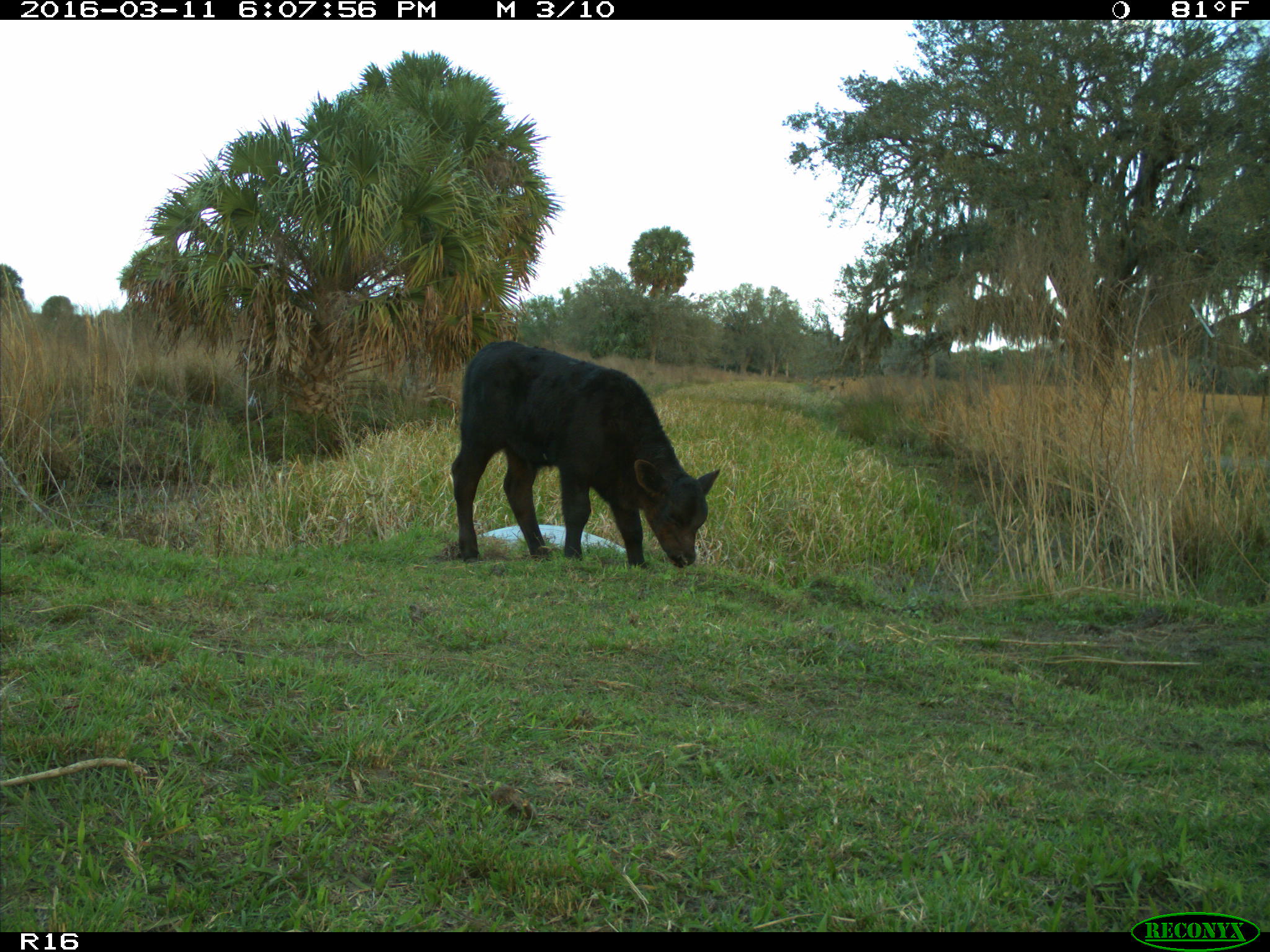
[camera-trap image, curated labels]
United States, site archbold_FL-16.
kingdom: Animalia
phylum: Chordata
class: Mammalia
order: Artiodactyla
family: Bovidae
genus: Bos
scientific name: Bos taurus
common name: domestic cow